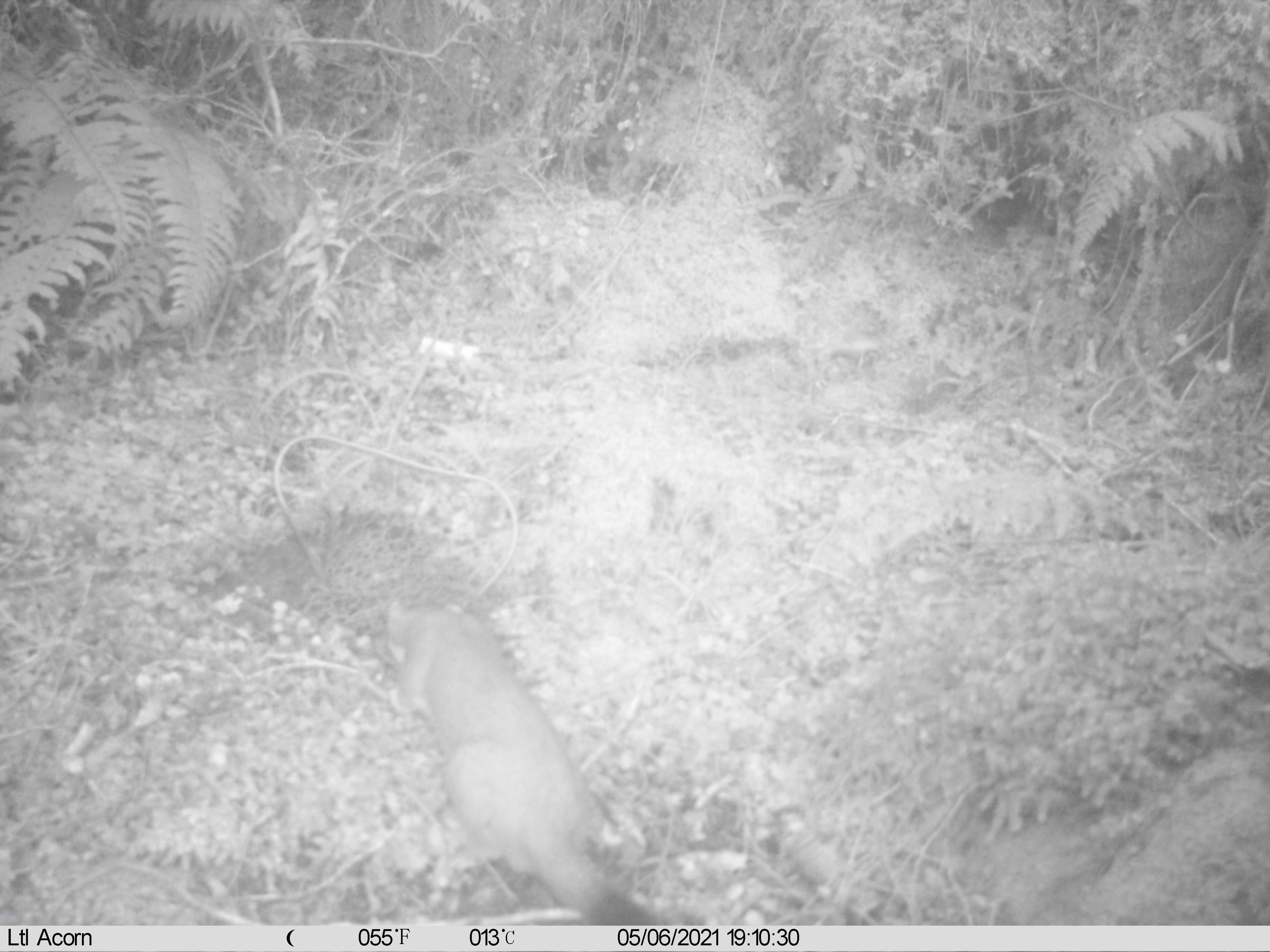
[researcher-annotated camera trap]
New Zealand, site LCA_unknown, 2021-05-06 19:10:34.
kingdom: Animalia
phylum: Chordata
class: Mammalia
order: Carnivora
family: Mustelidae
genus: Mustela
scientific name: Mustela erminea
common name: stoat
Stoat (Mustela erminea).